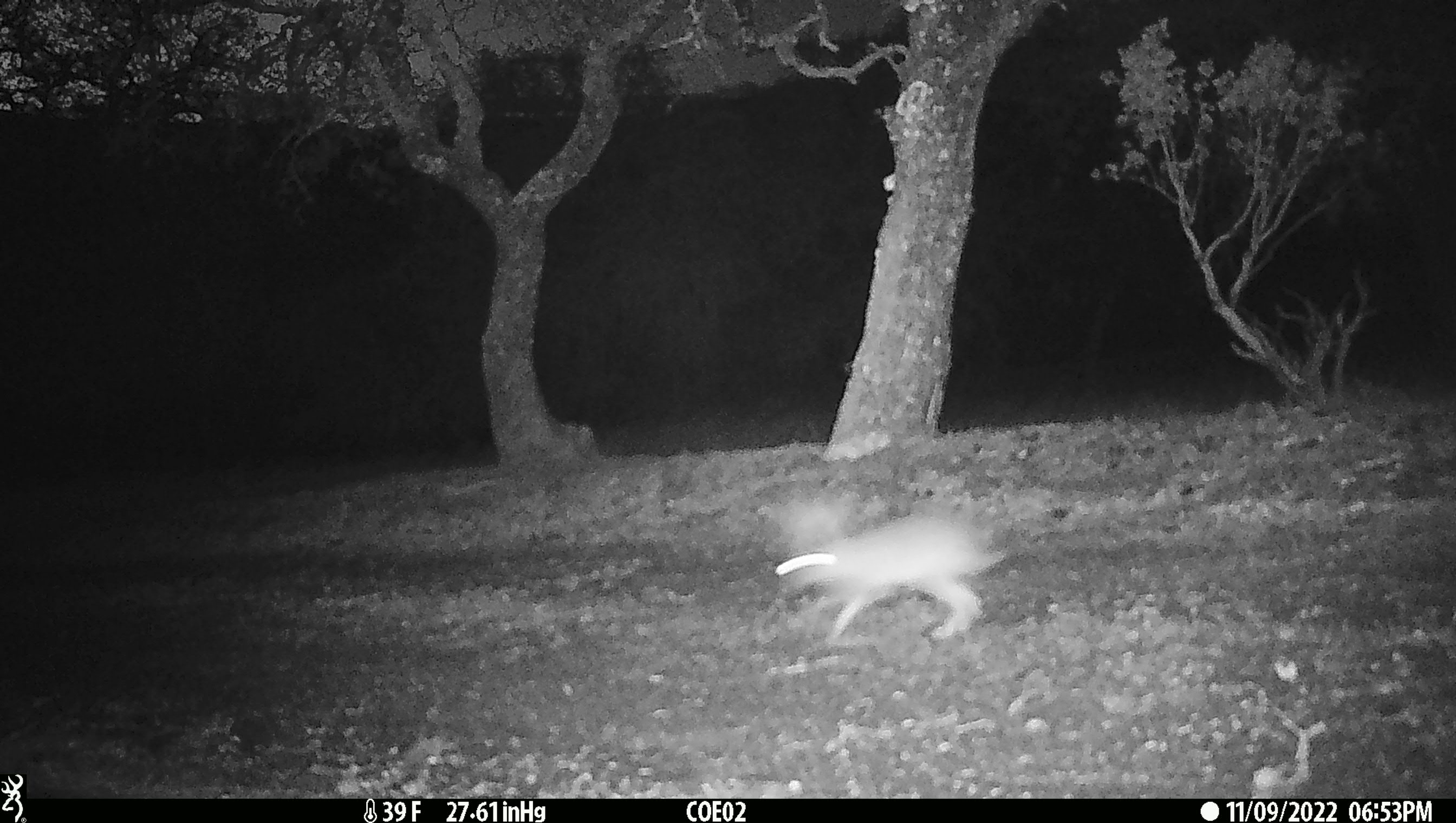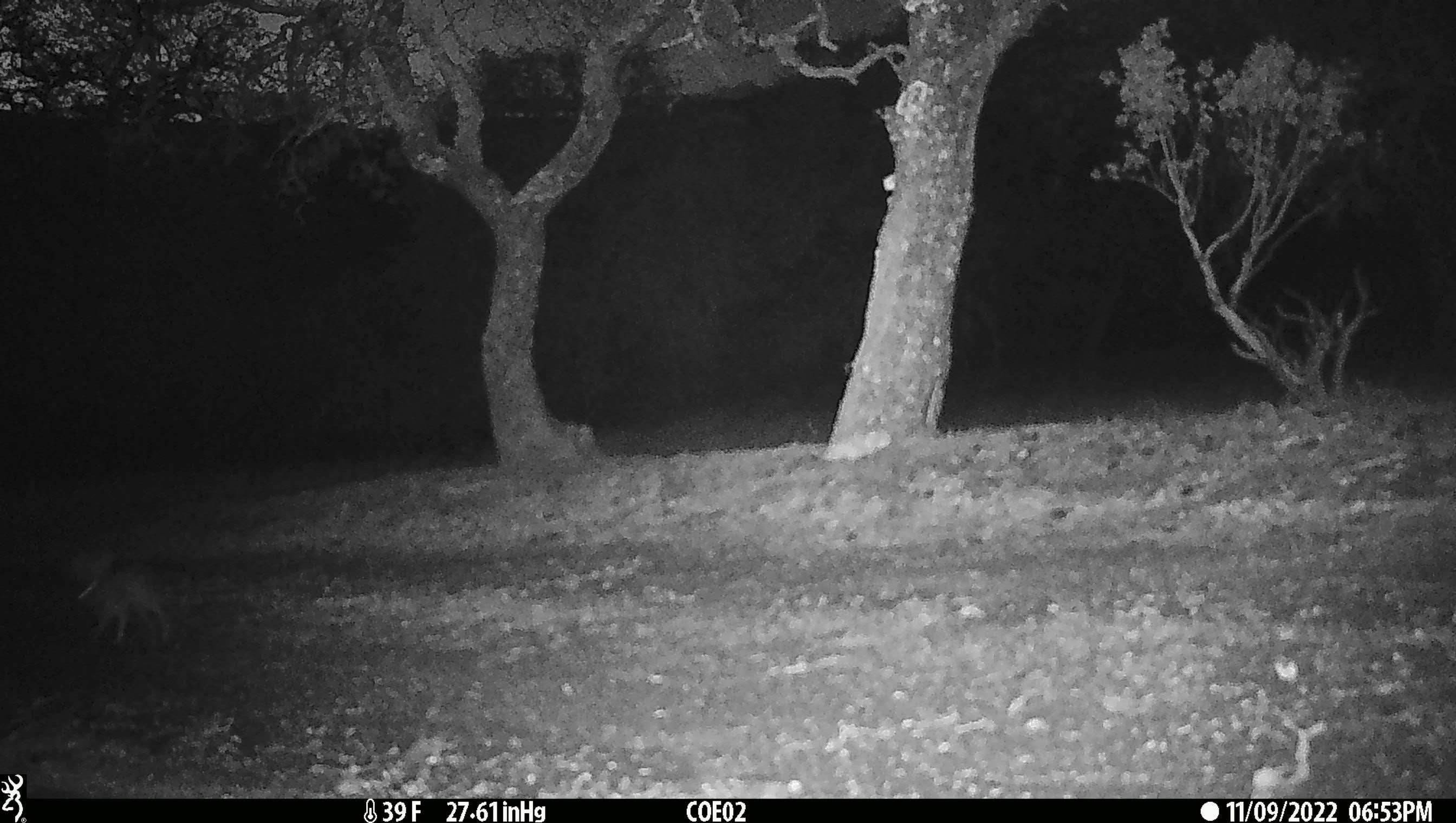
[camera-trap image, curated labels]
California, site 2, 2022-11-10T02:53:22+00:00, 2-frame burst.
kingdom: Animalia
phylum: Chordata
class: Mammalia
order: Lagomorpha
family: Leporidae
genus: Lepus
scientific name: Lepus californicus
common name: black-tailed jackrabbit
Black-tailed jackrabbit (Lepus californicus).